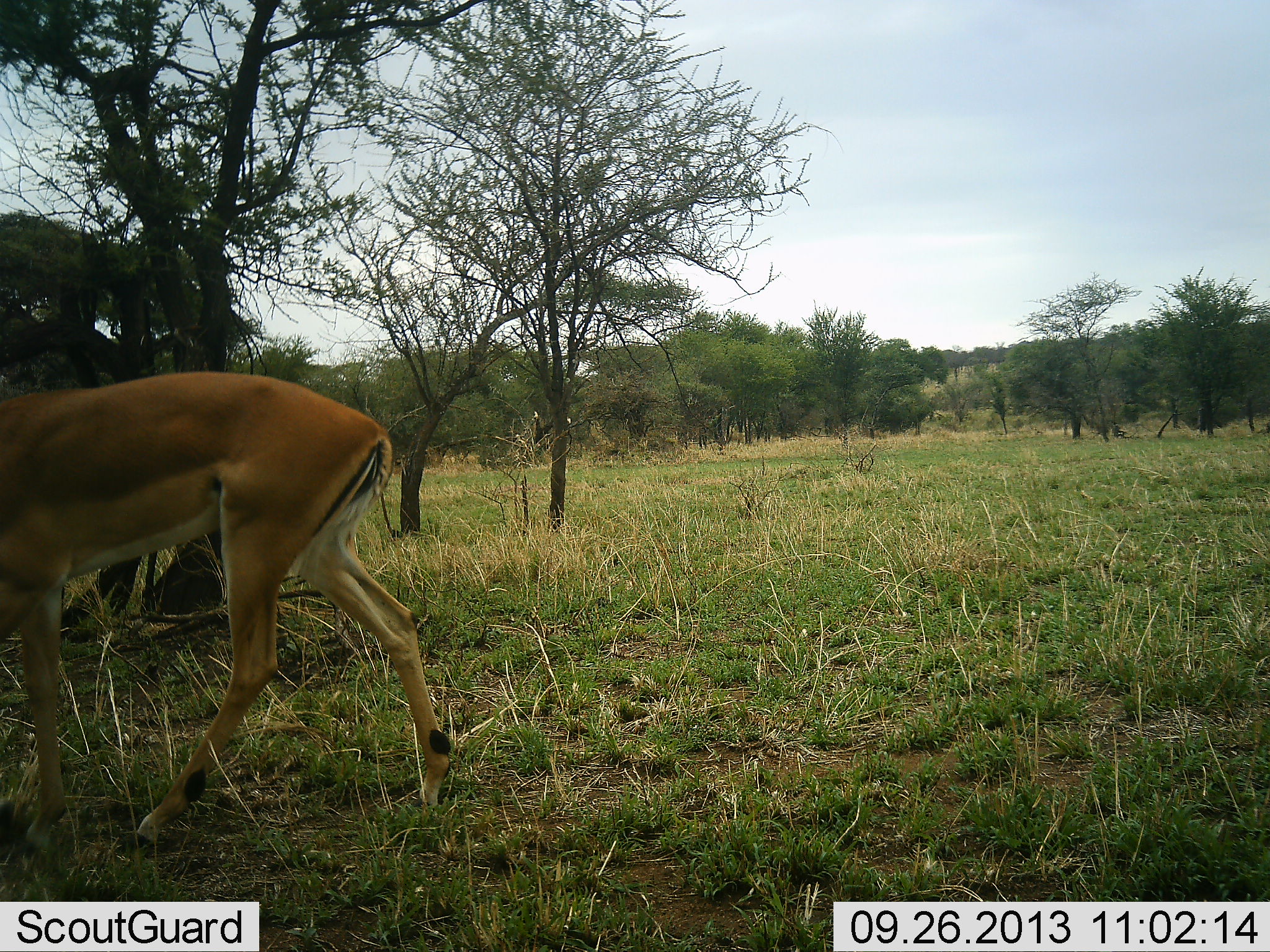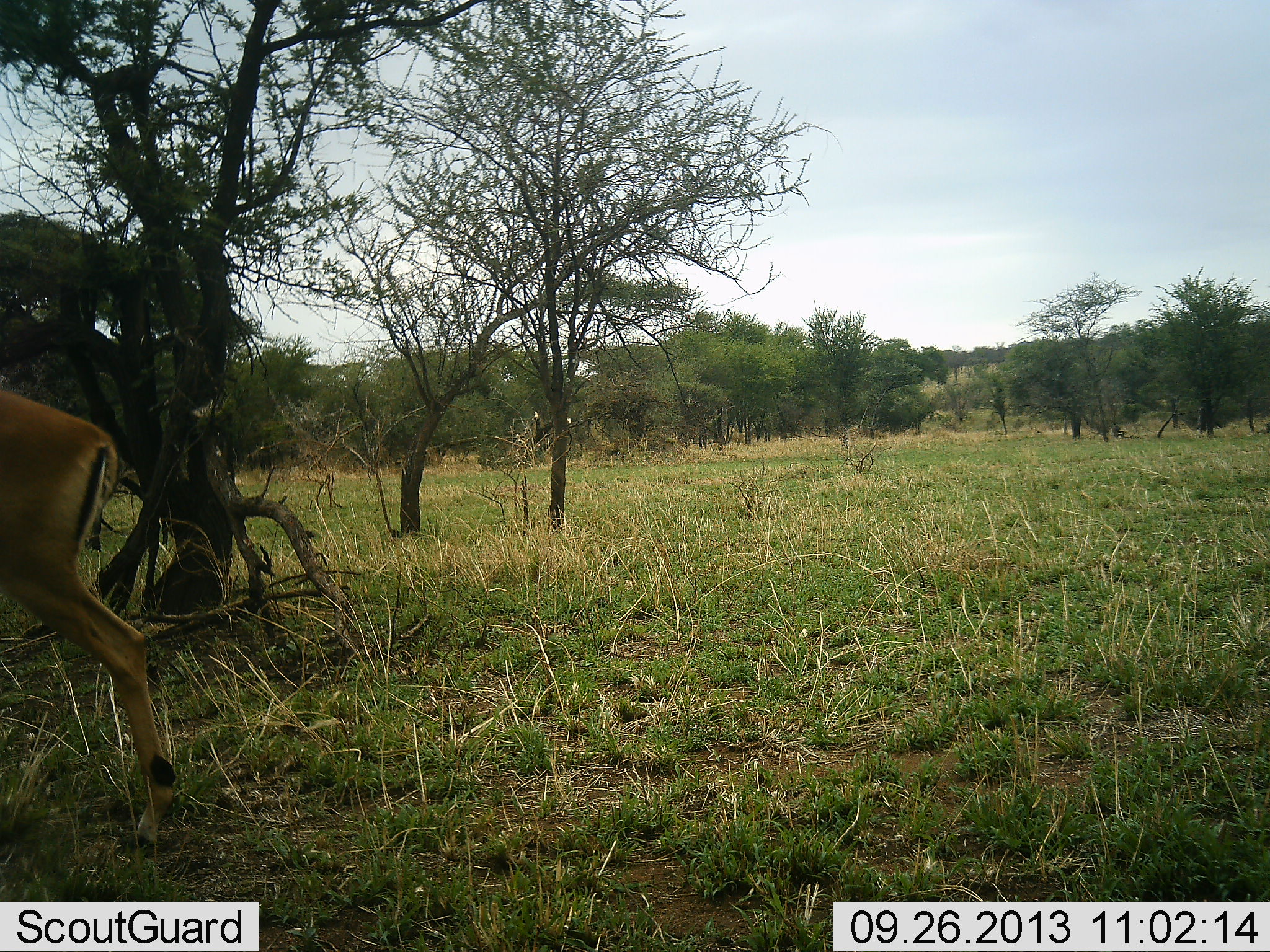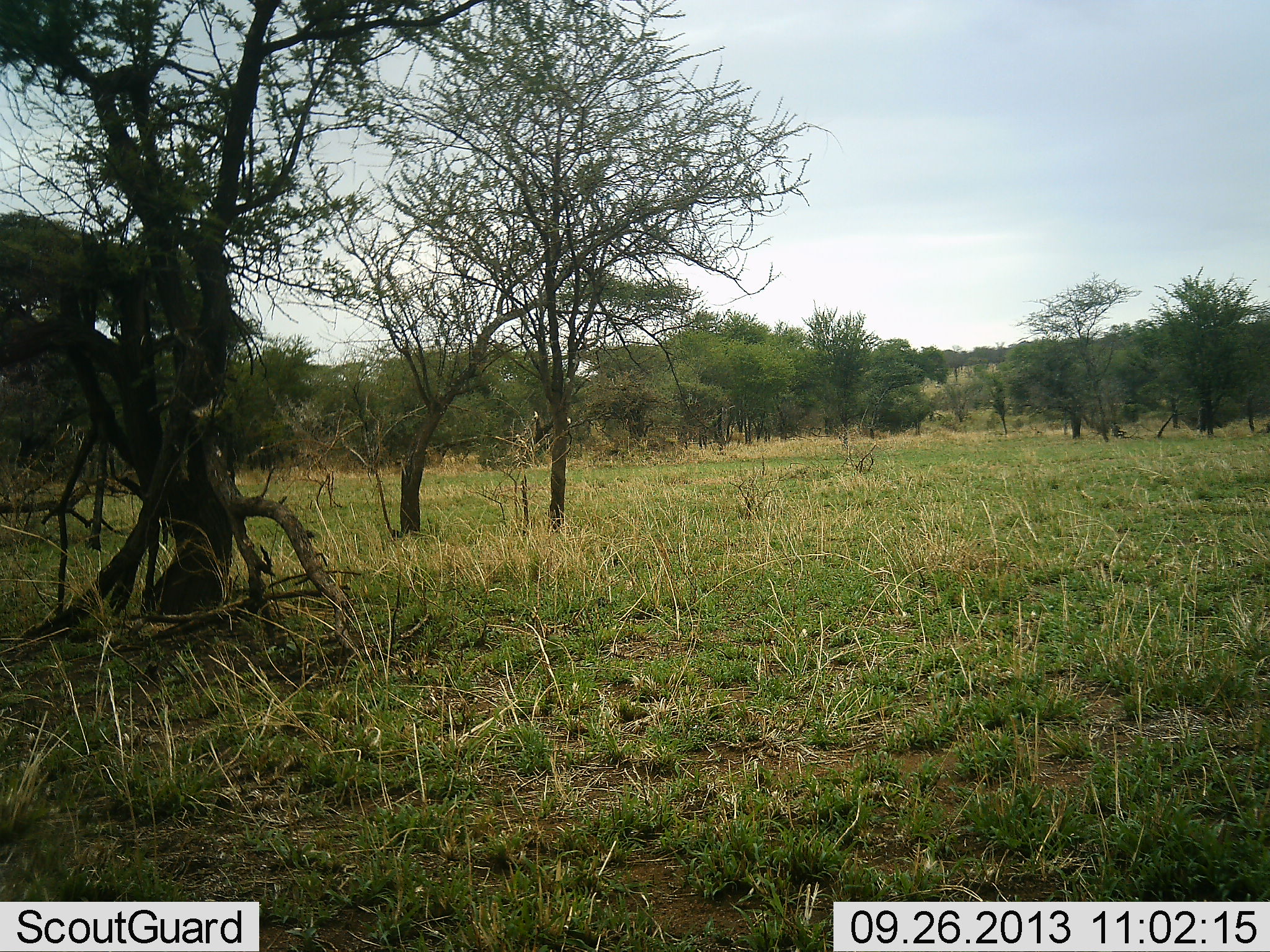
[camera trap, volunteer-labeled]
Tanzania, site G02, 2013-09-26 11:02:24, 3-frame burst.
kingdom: Animalia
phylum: Chordata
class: Mammalia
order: Artiodactyla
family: Bovidae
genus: Aepyceros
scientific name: Aepyceros melampus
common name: impala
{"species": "impala (Aepyceros melampus)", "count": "1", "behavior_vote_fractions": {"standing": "19%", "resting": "0%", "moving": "94%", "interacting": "0%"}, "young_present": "0%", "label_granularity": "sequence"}